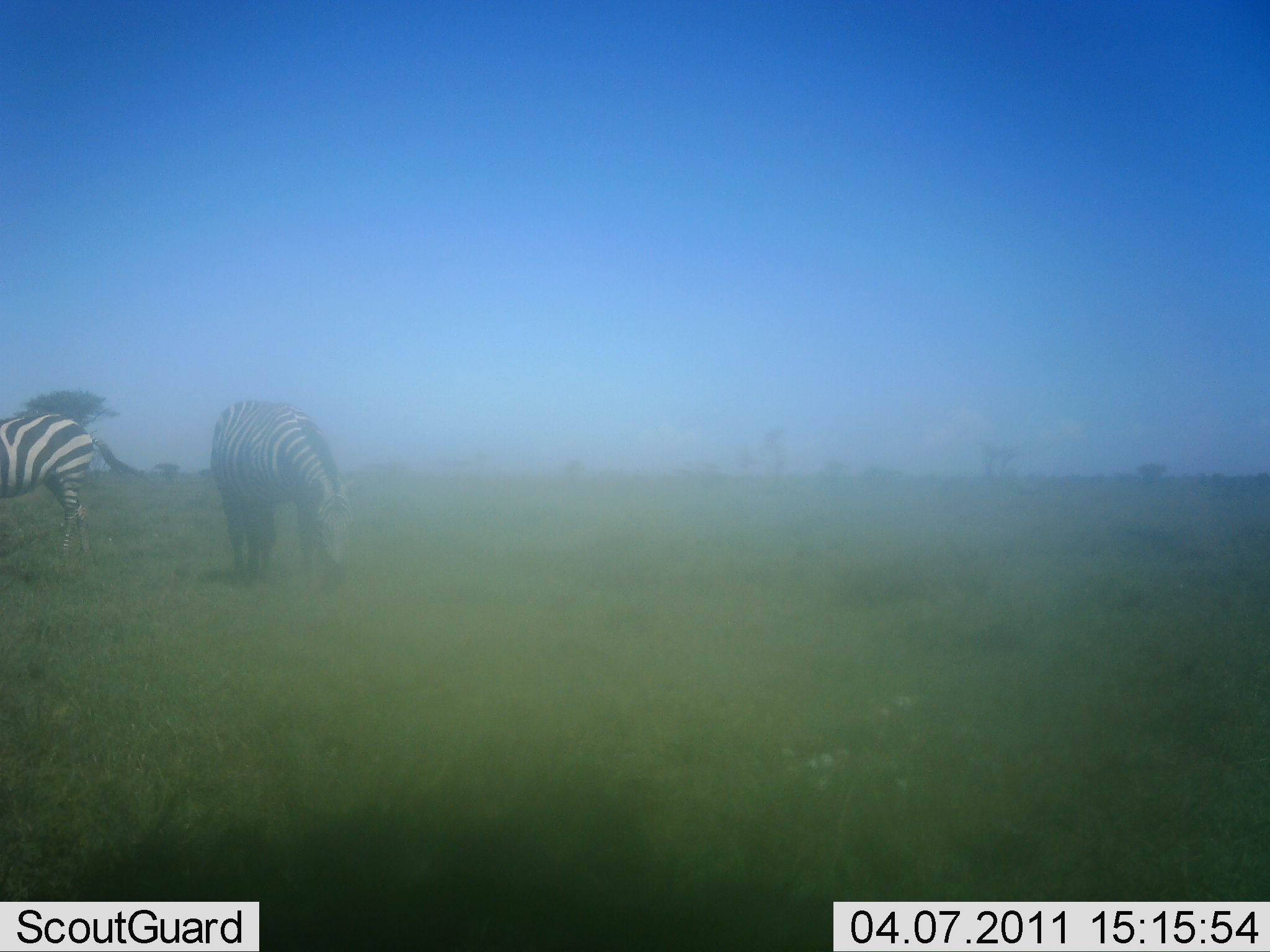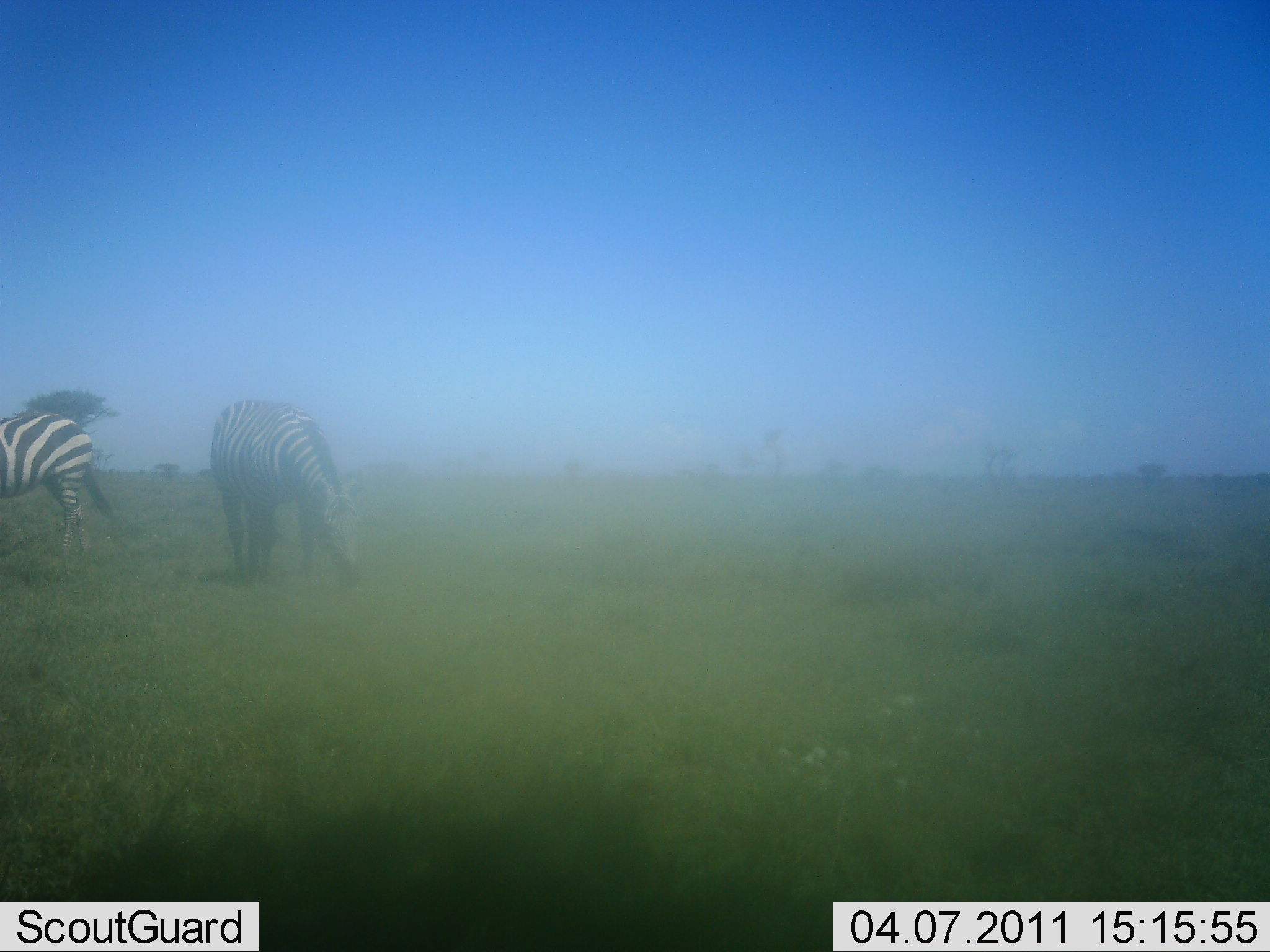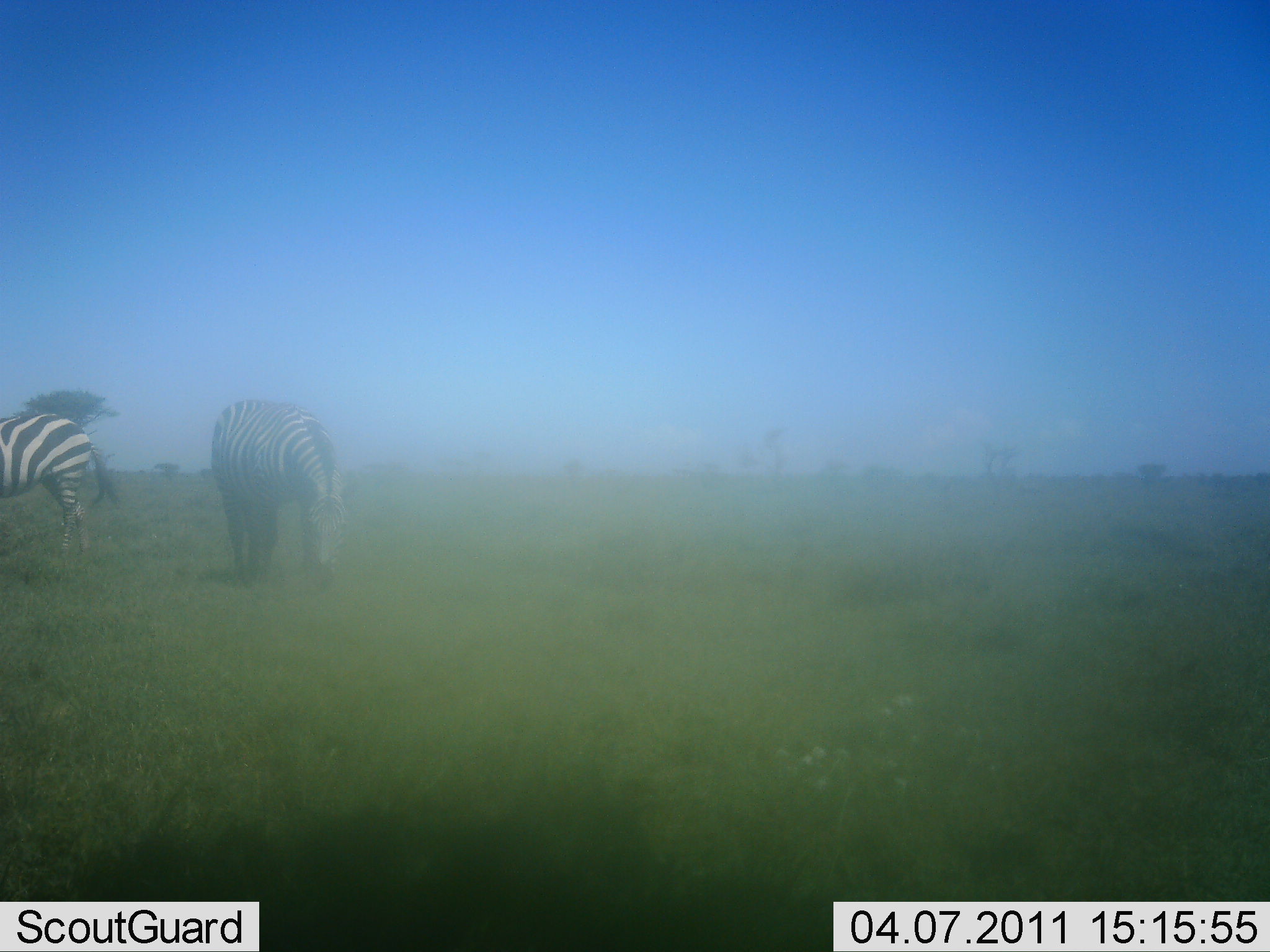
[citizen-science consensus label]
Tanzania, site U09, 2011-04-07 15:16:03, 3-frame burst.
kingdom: Animalia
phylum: Chordata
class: Mammalia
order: Perissodactyla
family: Equidae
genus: Equus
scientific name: Equus quagga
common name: plains zebra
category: zebra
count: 2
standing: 50%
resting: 0%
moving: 0%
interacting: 0%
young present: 0%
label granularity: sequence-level